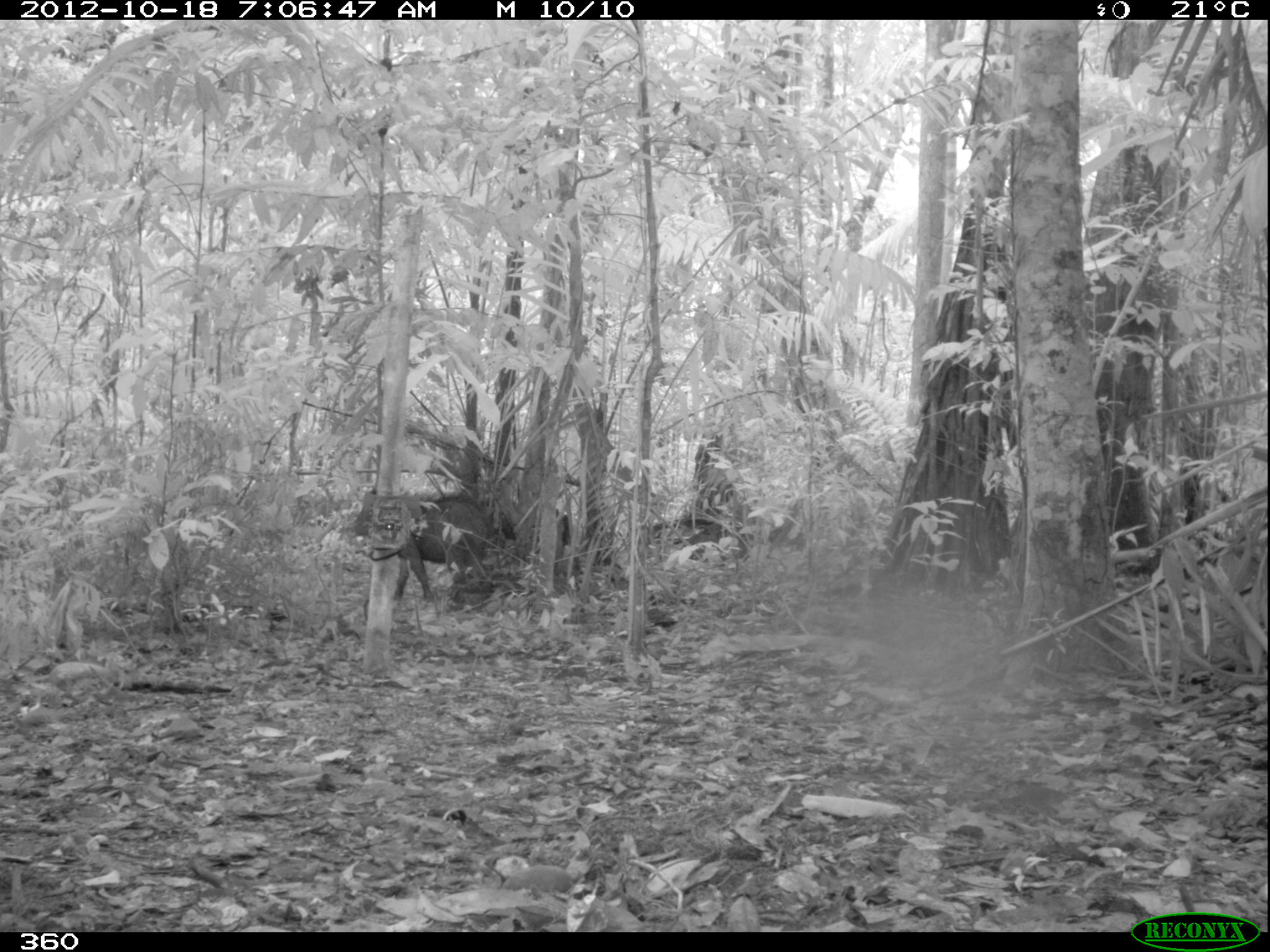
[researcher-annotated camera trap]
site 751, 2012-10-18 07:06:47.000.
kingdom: Animalia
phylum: Chordata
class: Mammalia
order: Artiodactyla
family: Tayassuidae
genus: Tayassu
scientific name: Tayassu pecari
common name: white-lipped peccary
Tayassu pecari (white-lipped peccary).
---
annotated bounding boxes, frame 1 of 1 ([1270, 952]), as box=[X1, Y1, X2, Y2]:
tayassu pecari: box=[351, 486, 488, 603]